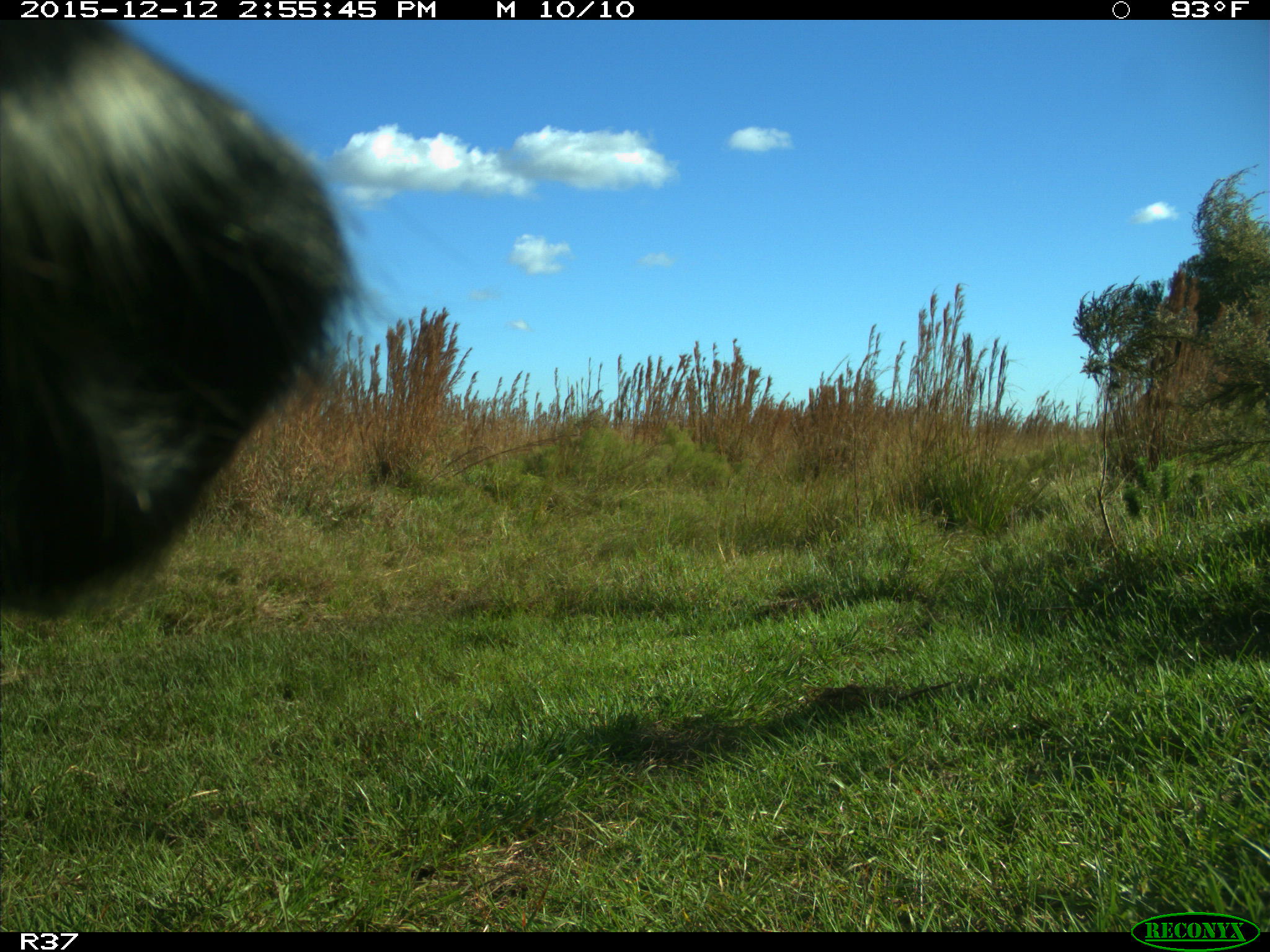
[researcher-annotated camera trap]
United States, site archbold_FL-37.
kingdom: Animalia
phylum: Chordata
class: Mammalia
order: Artiodactyla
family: Bovidae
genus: Bos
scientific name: Bos taurus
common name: domestic cow